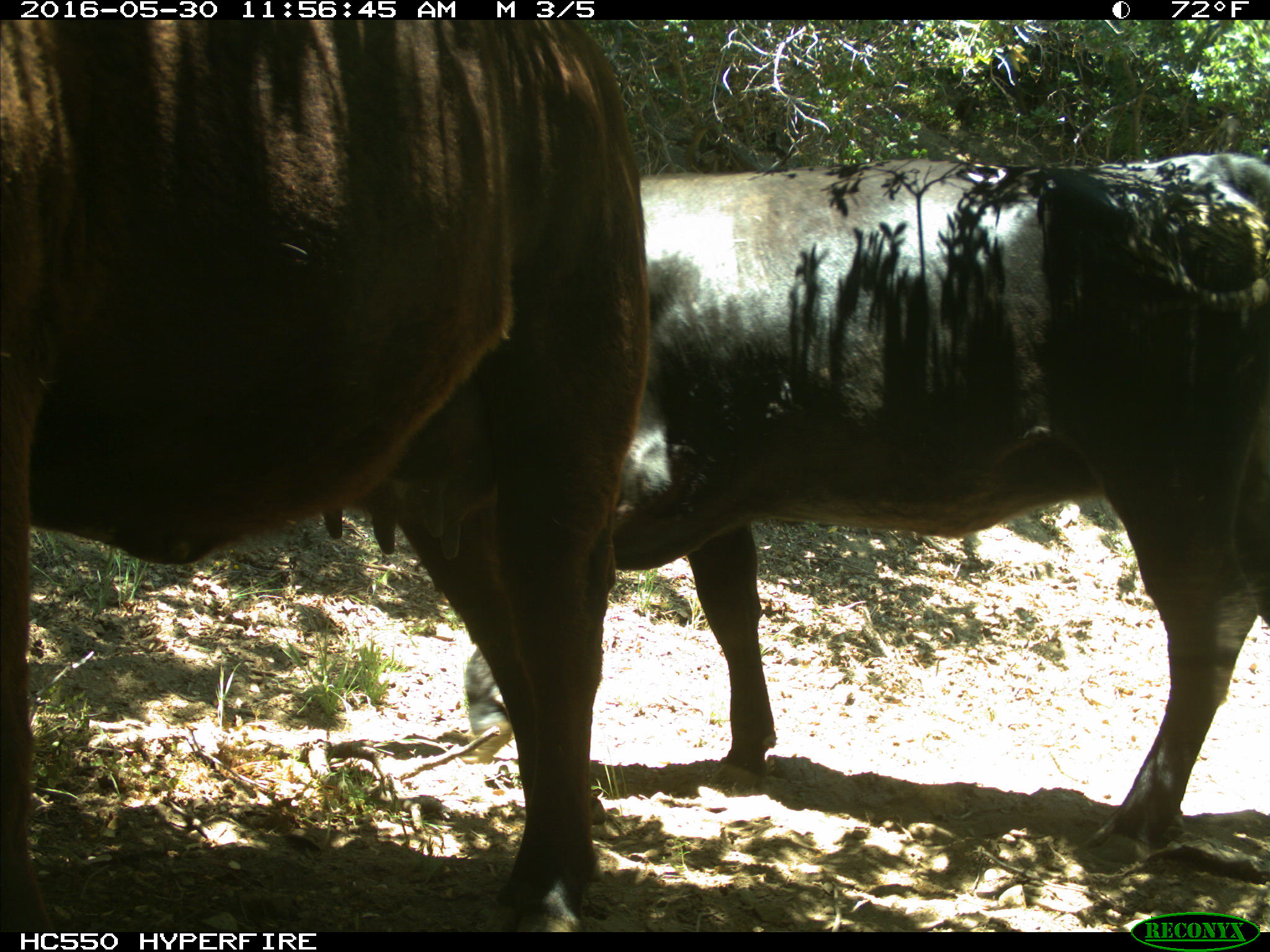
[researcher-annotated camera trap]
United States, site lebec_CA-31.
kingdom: Animalia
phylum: Chordata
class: Mammalia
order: Artiodactyla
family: Bovidae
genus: Bos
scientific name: Bos taurus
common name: domestic cow